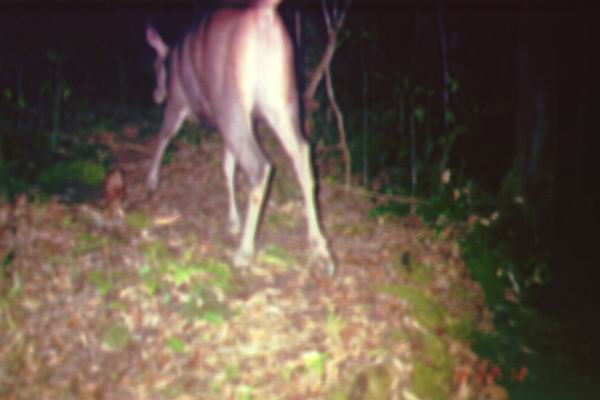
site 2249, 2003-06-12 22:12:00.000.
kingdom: Animalia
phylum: Chordata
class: Mammalia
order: Artiodactyla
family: Cervidae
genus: Rusa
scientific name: Rusa unicolor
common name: sambar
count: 1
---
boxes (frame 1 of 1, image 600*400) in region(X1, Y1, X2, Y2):
rusa unicolor: region(143, 0, 335, 280)